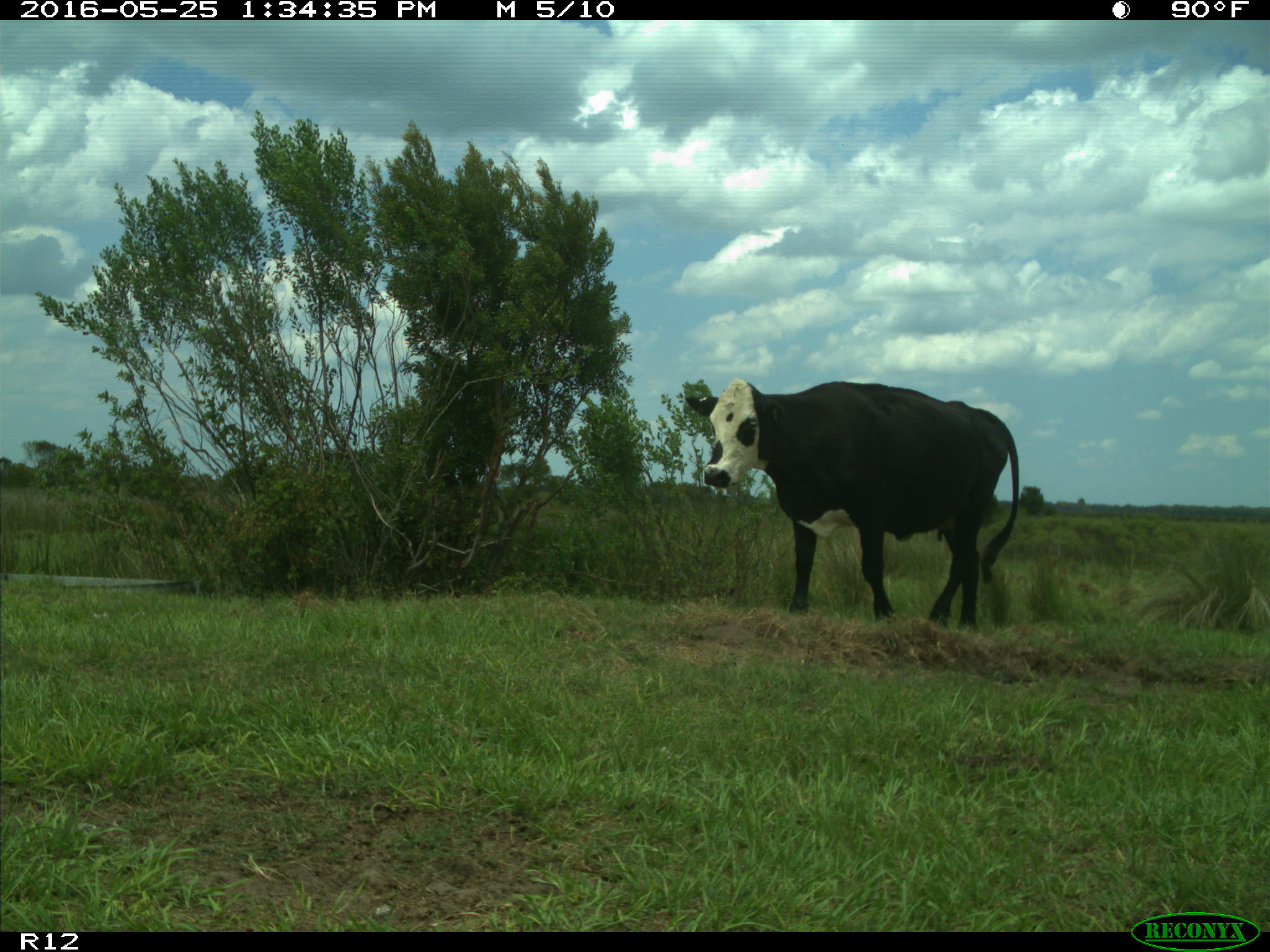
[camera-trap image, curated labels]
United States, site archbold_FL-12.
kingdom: Animalia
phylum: Chordata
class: Mammalia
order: Artiodactyla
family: Bovidae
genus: Bos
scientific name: Bos taurus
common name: domestic cow